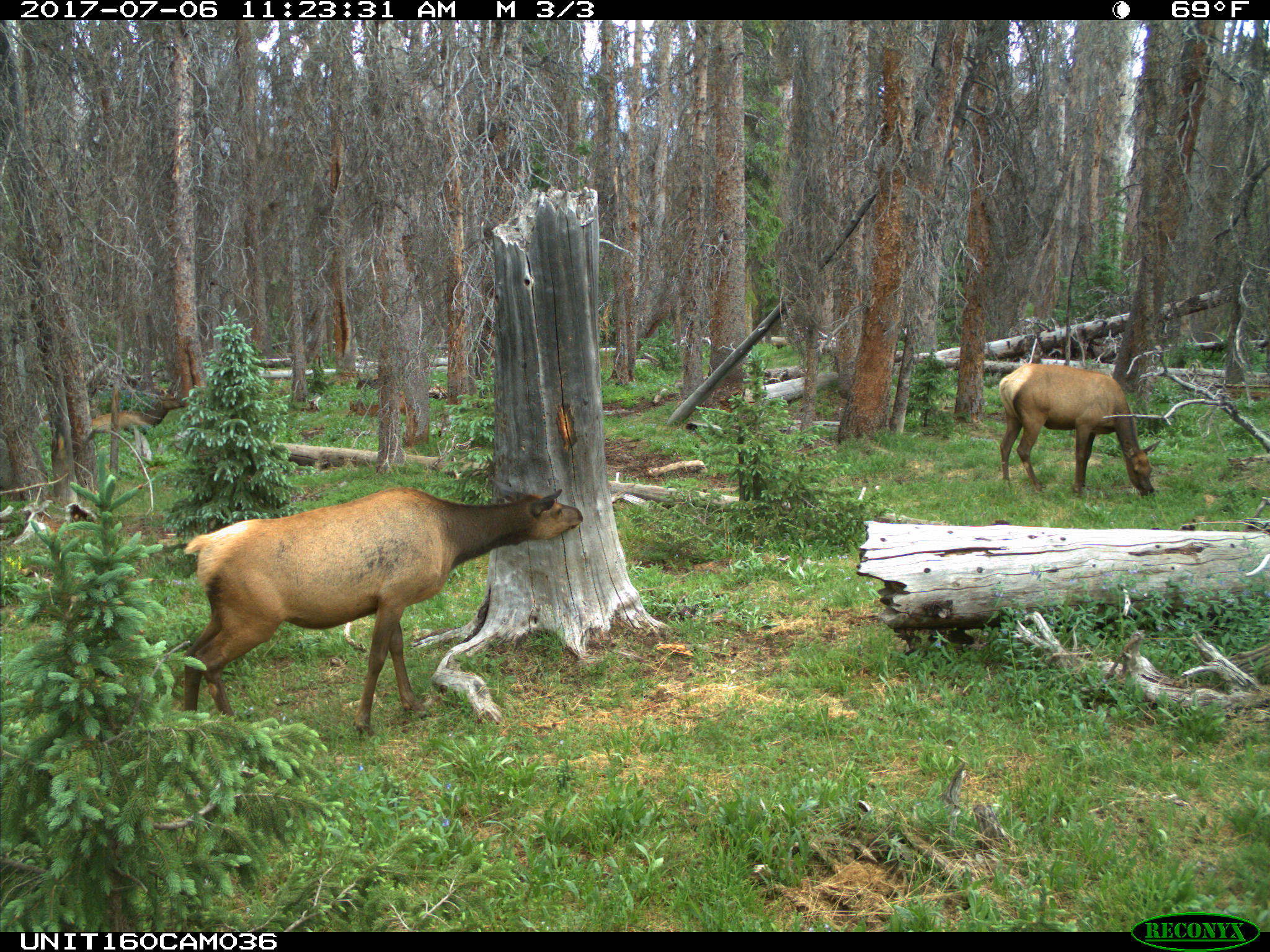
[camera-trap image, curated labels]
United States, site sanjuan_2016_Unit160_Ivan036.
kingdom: Animalia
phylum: Chordata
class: Mammalia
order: Artiodactyla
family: Cervidae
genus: Cervus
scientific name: Cervus elaphus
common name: red deer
Cervus elaphus (red deer).